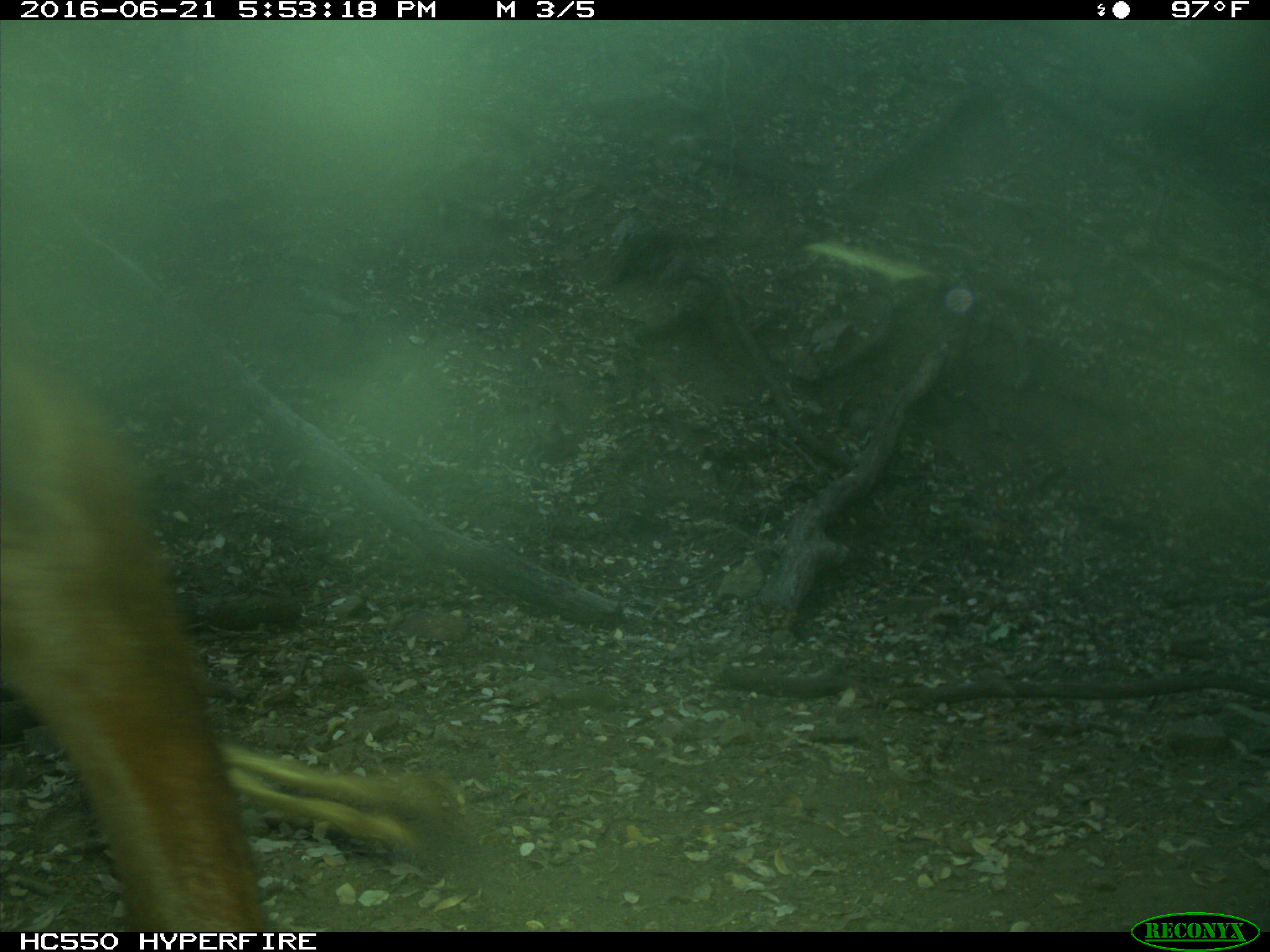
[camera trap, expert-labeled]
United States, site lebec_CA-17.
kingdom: Animalia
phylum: Chordata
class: Mammalia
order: Artiodactyla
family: Bovidae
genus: Bos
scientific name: Bos taurus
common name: domestic cow